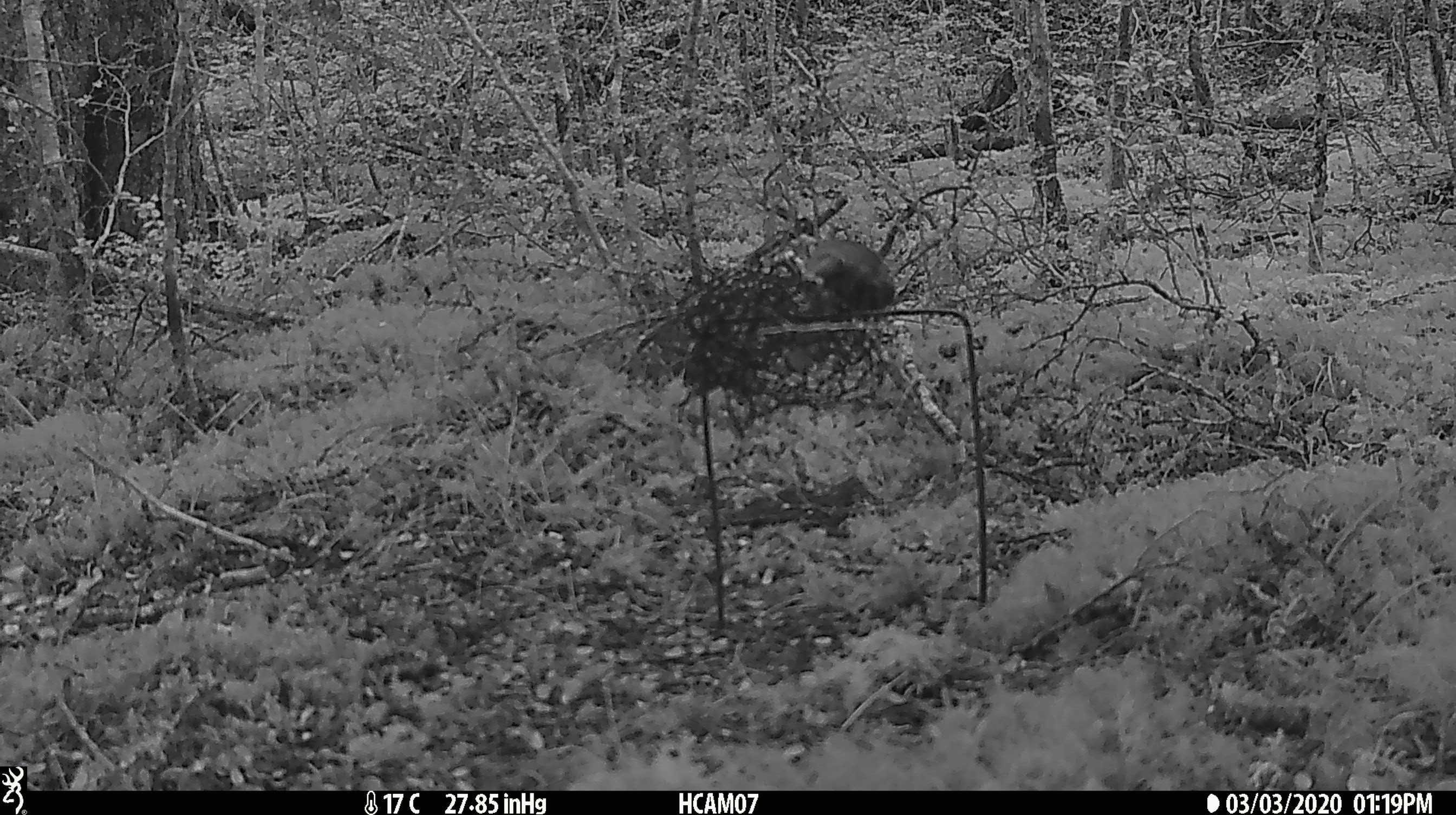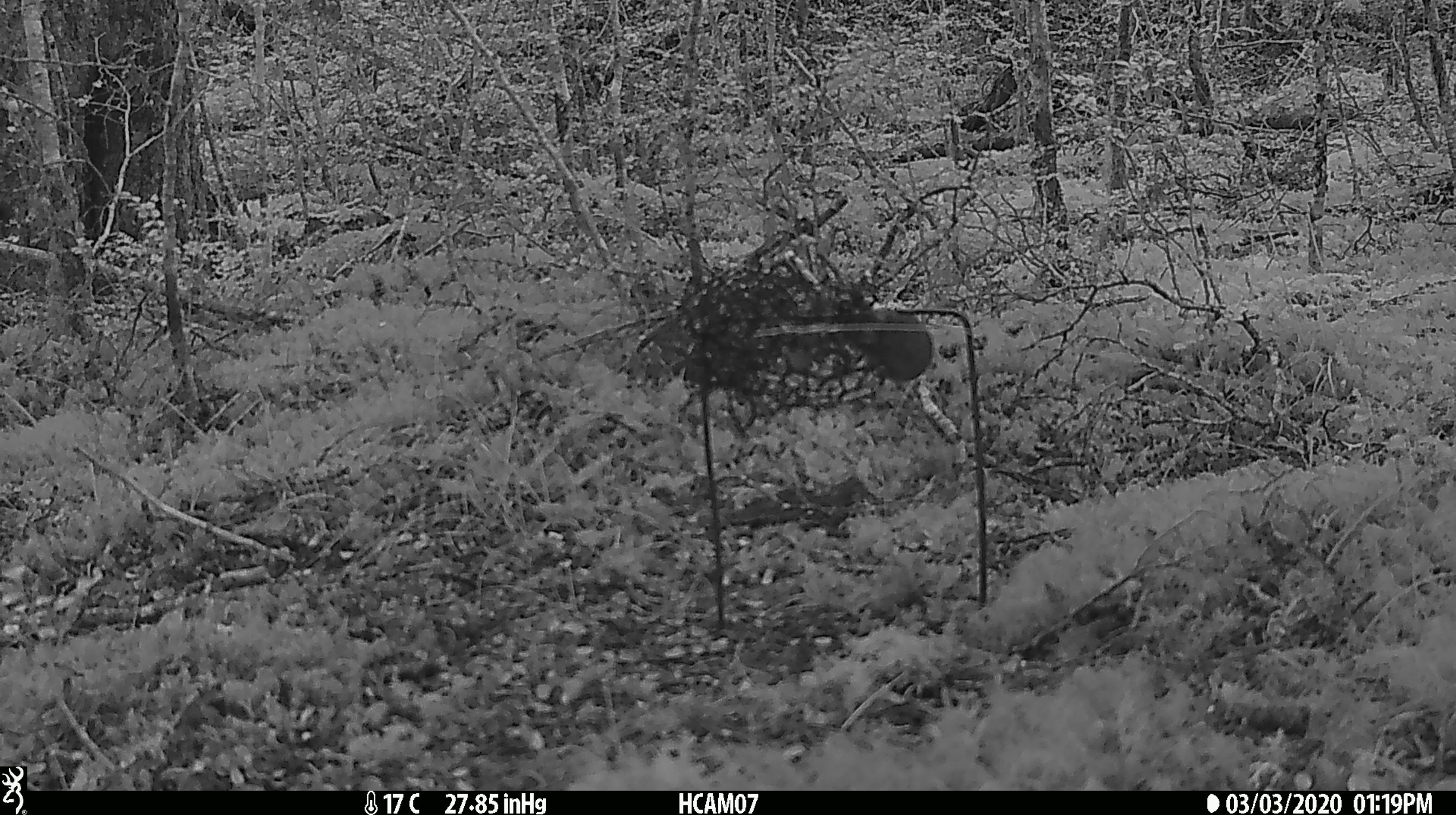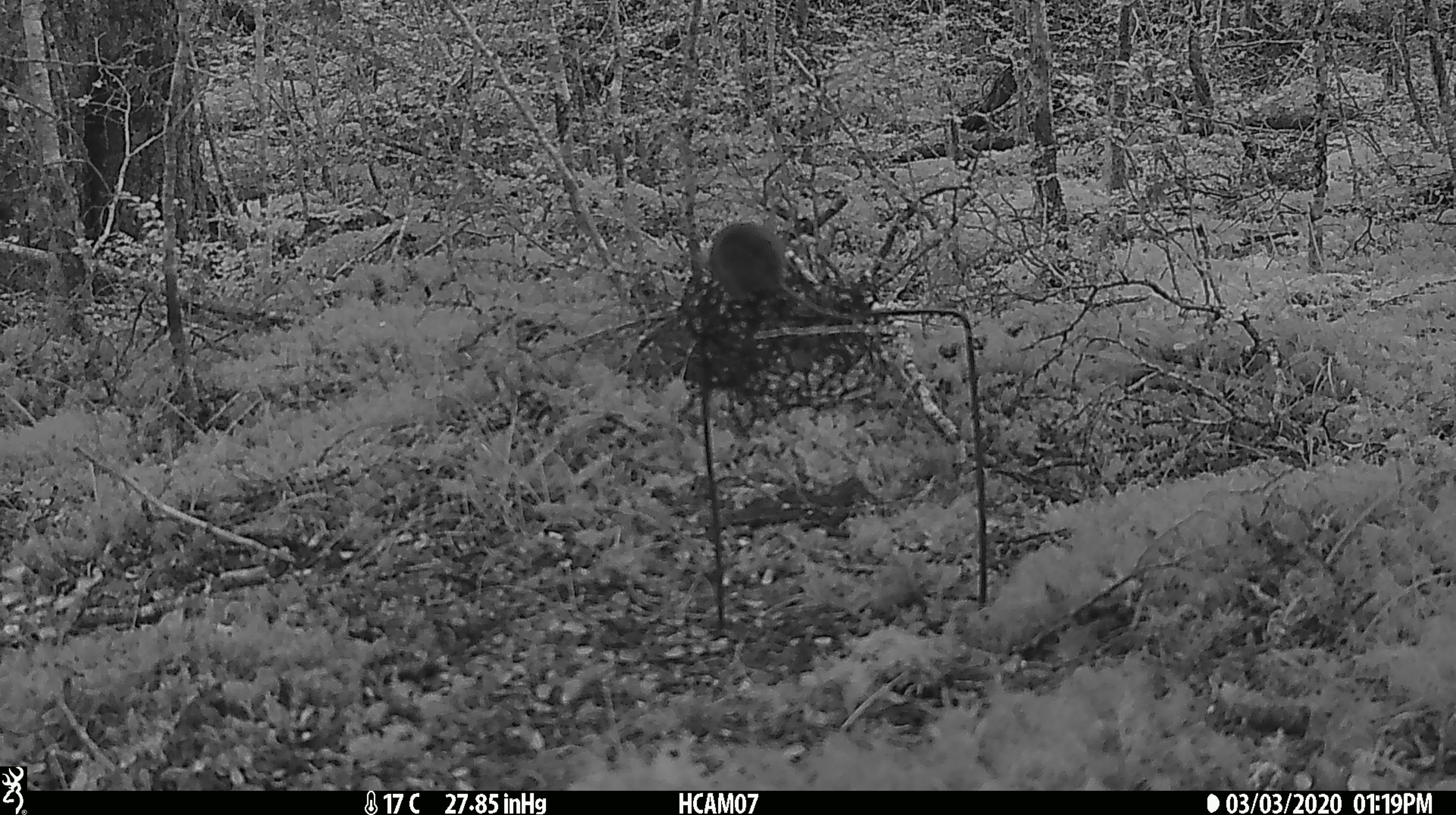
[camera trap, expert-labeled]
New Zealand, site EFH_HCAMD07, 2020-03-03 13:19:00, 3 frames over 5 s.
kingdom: Animalia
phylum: Chordata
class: Mammalia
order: Rodentia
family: Muridae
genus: Mus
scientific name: Mus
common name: mouse